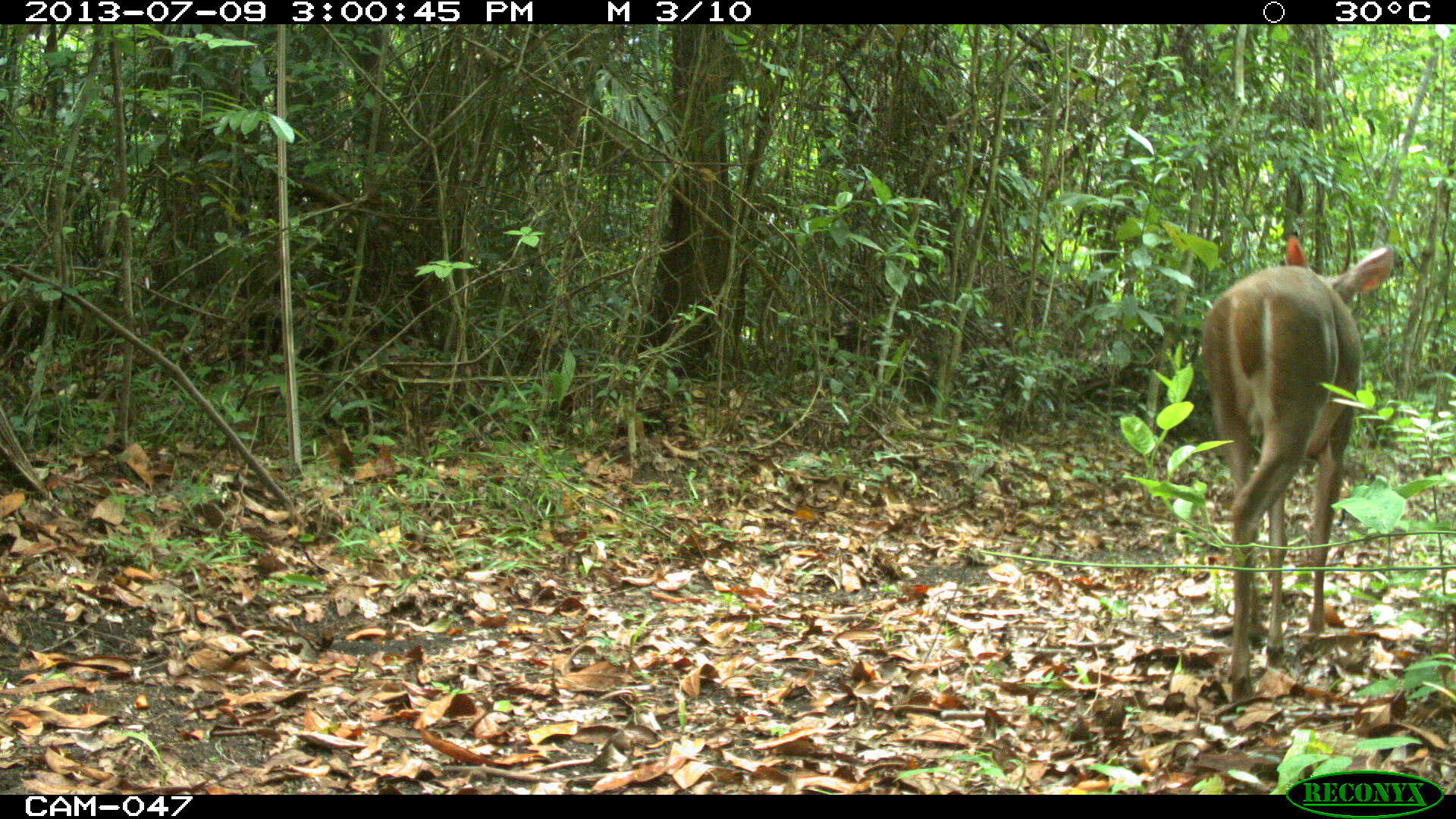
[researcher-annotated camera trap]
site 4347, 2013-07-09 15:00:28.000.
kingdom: Animalia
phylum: Chordata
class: Mammalia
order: Artiodactyla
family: Cervidae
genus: Odocoileus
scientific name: Odocoileus virginianus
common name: white-tailed deer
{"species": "Odocoileus virginianus (white-tailed deer)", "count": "1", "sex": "female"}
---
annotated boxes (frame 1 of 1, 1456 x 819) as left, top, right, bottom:
odocoileus virginianus: 1201, 234, 1392, 702